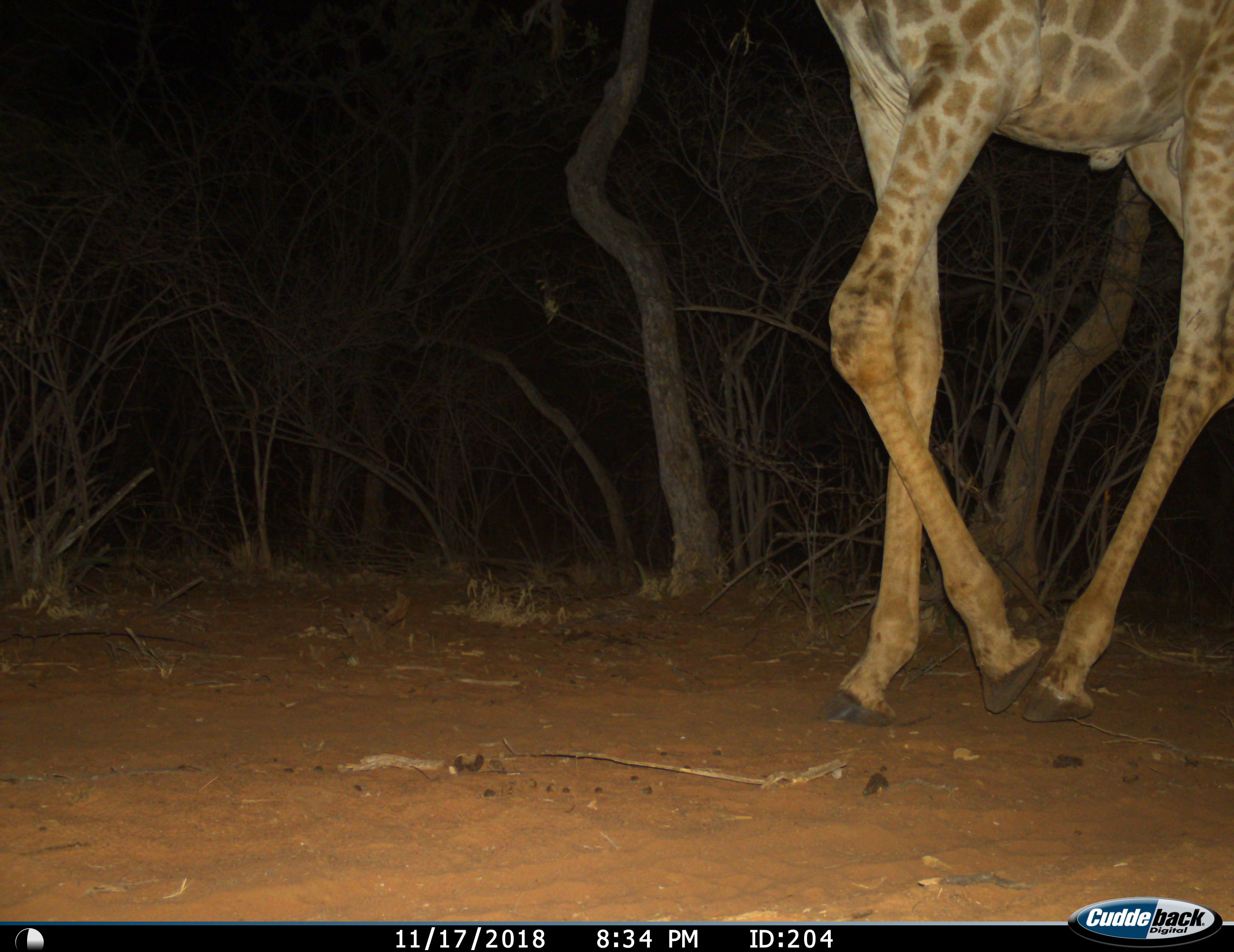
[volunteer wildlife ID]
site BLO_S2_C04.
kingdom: Animalia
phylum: Chordata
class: Mammalia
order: Artiodactyla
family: Giraffidae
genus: Giraffa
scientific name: Giraffa camelopardalis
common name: giraffe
Giraffe (Giraffa camelopardalis), count 1. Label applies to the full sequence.